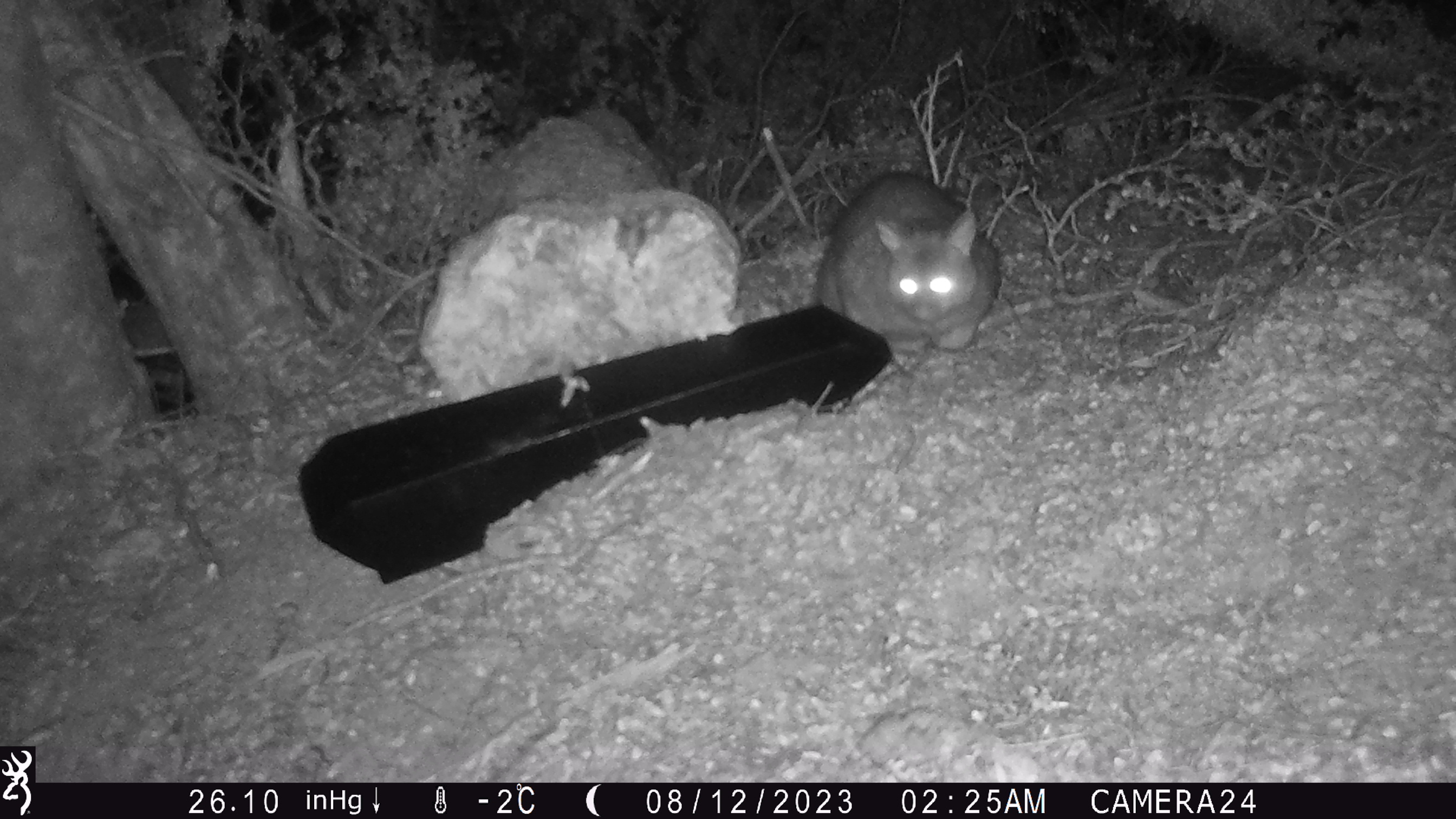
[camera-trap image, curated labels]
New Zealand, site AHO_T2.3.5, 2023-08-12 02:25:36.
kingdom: Animalia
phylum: Chordata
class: Mammalia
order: Carnivora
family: Mustelidae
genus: Mustela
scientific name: Mustela erminea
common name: stoat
Stoat (Mustela erminea).